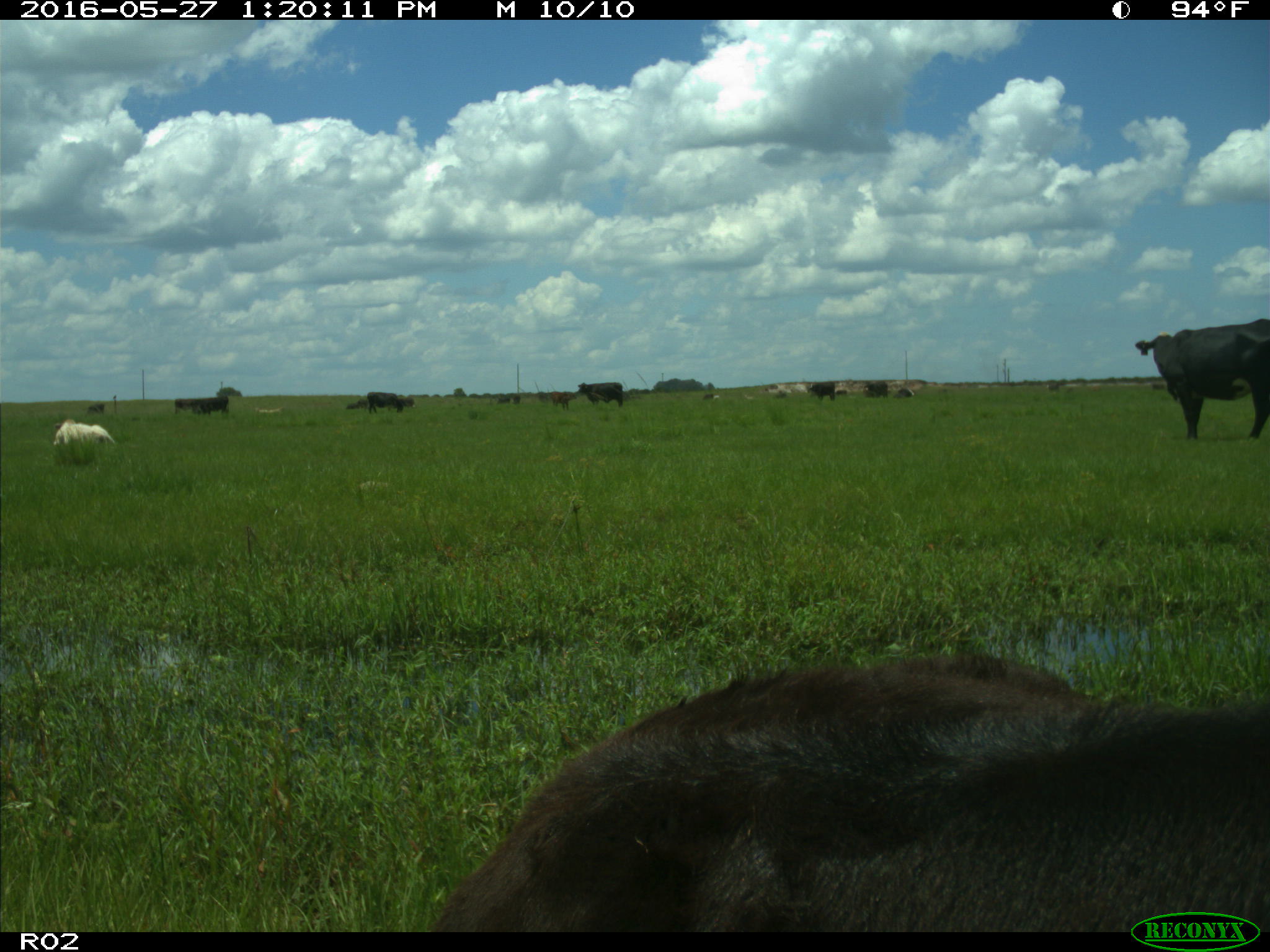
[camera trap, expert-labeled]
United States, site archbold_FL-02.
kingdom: Animalia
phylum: Chordata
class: Mammalia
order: Artiodactyla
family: Bovidae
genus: Bos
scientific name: Bos taurus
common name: domestic cow